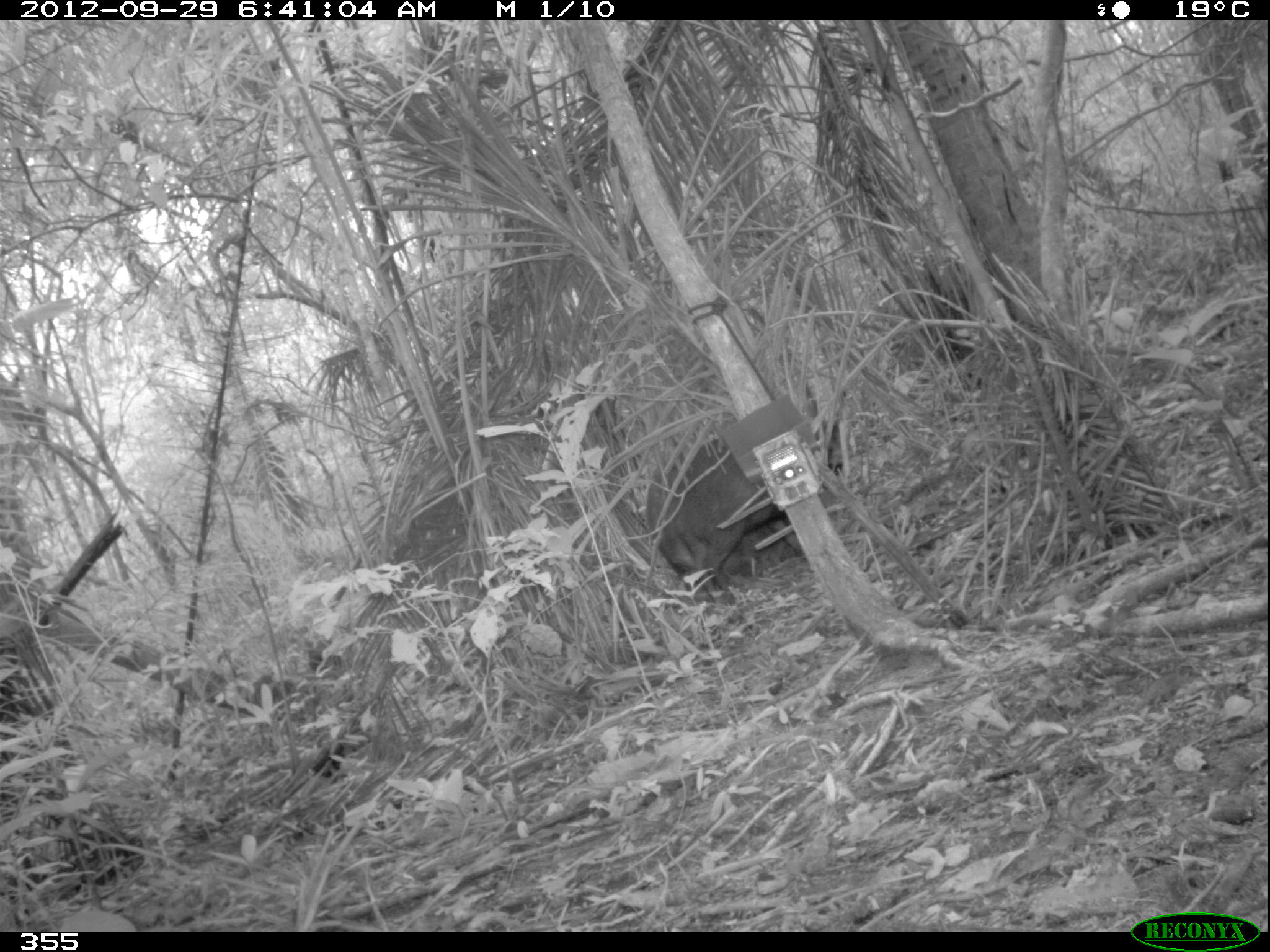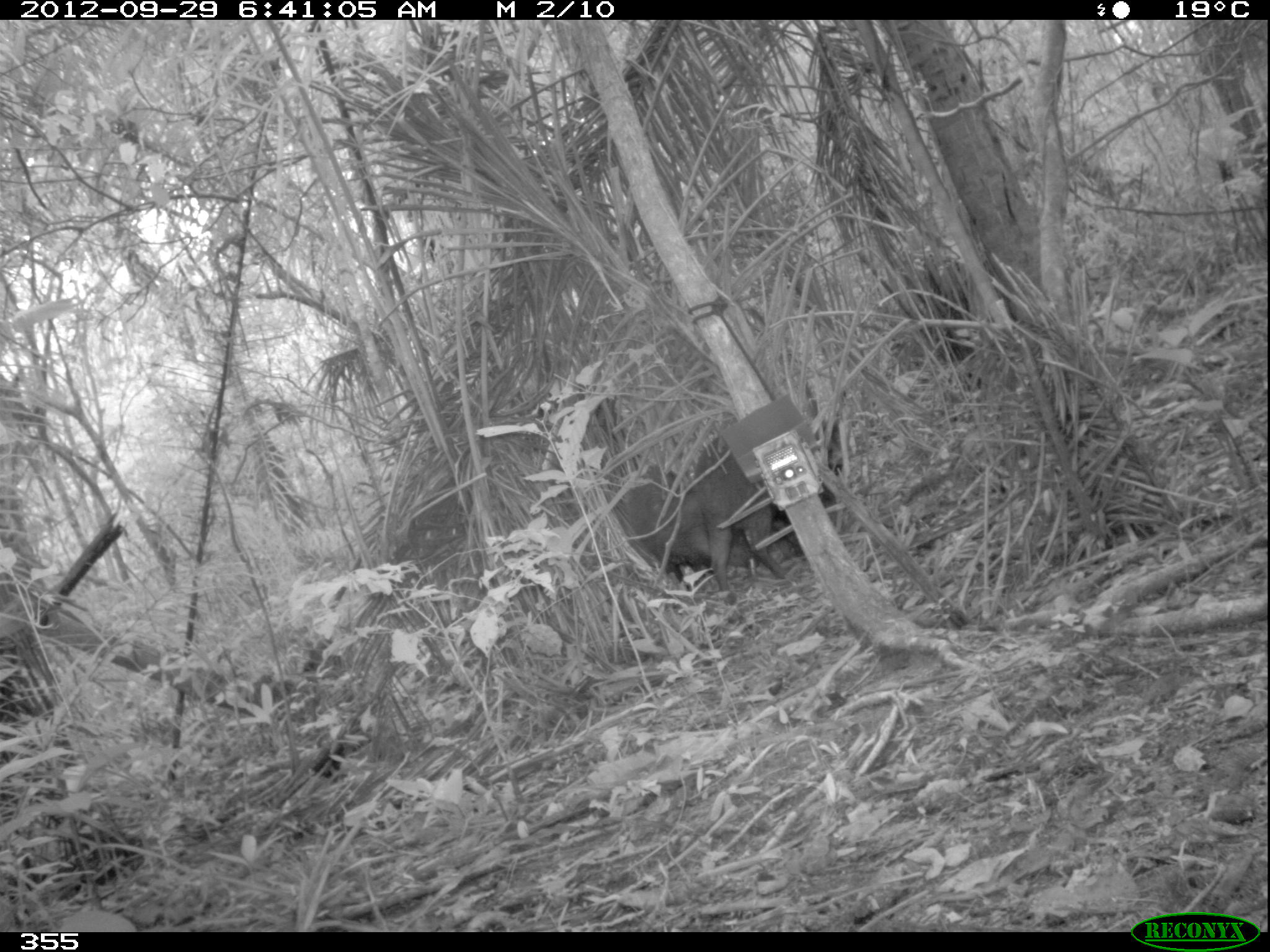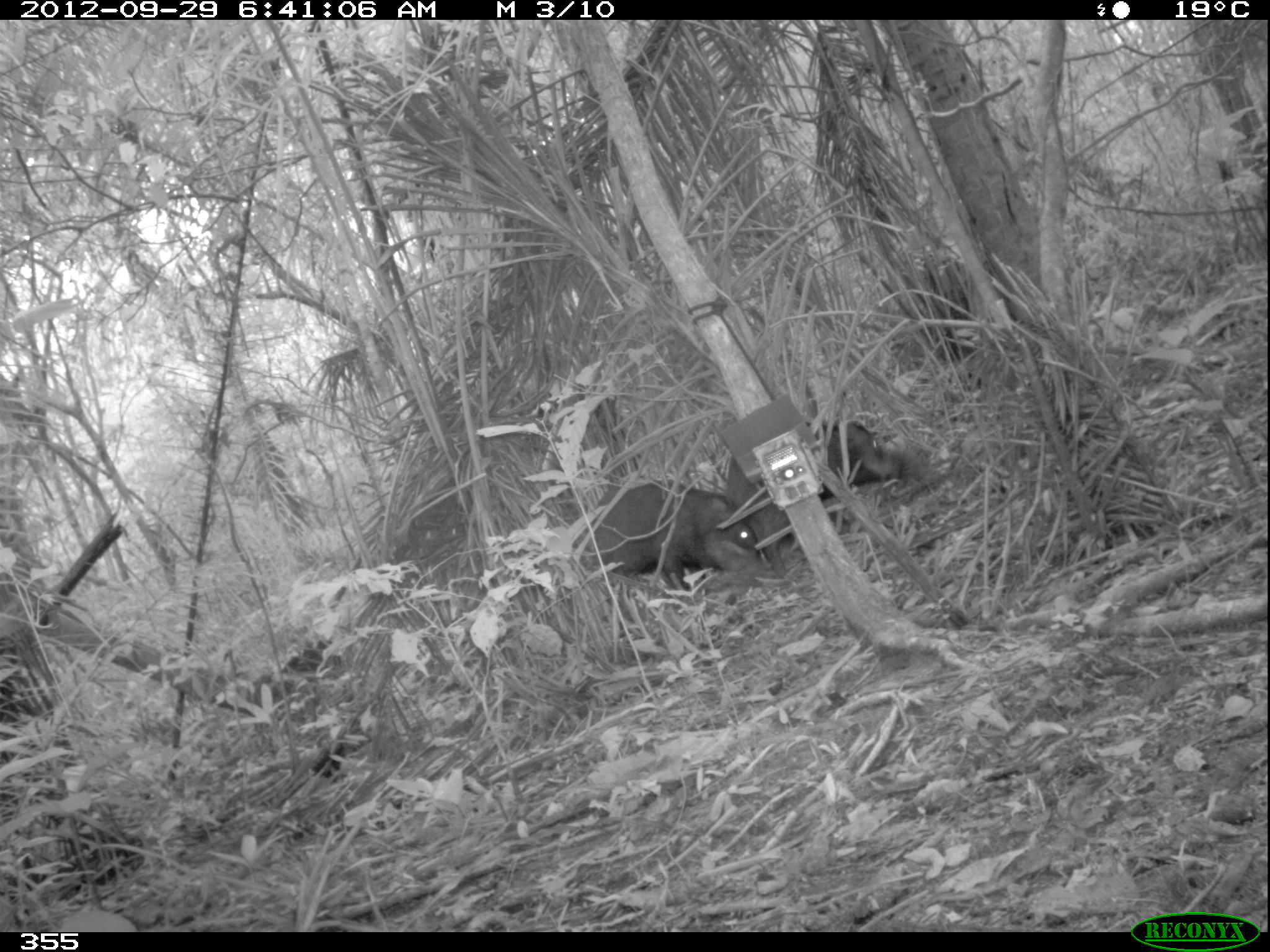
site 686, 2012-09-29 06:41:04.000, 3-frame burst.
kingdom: Animalia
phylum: Chordata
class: Mammalia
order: Artiodactyla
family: Tayassuidae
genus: Tayassu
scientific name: Tayassu pecari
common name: white-lipped peccary